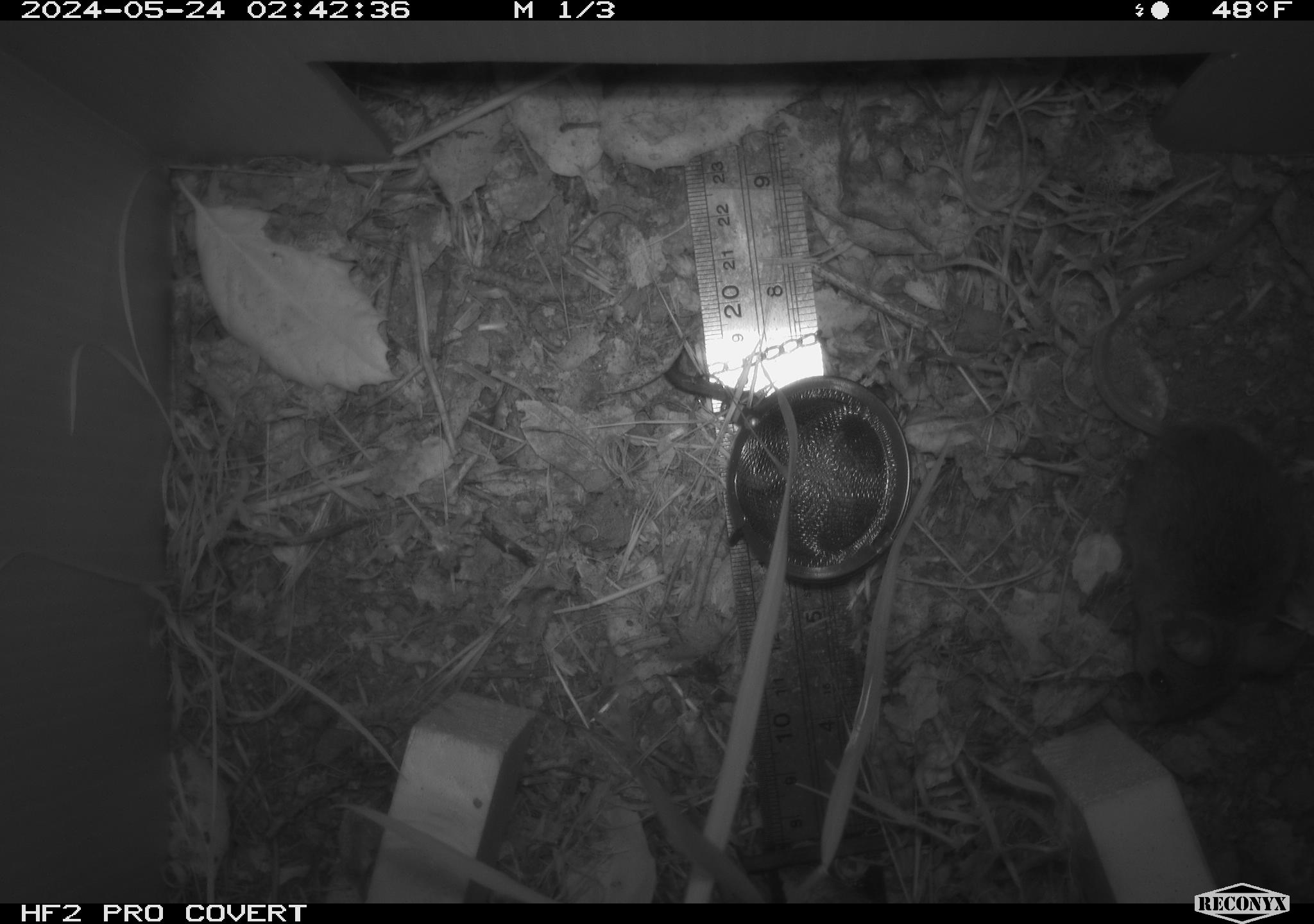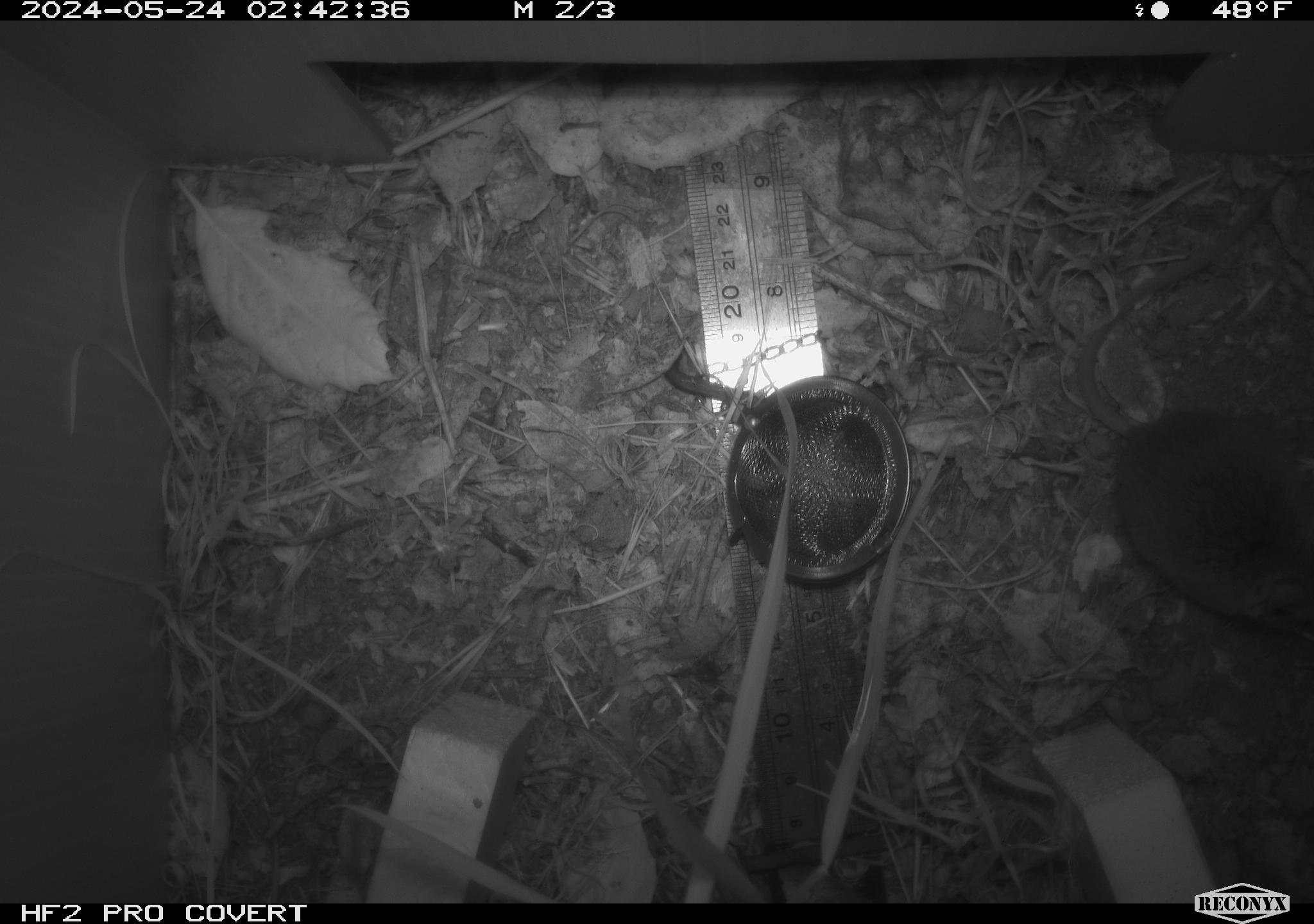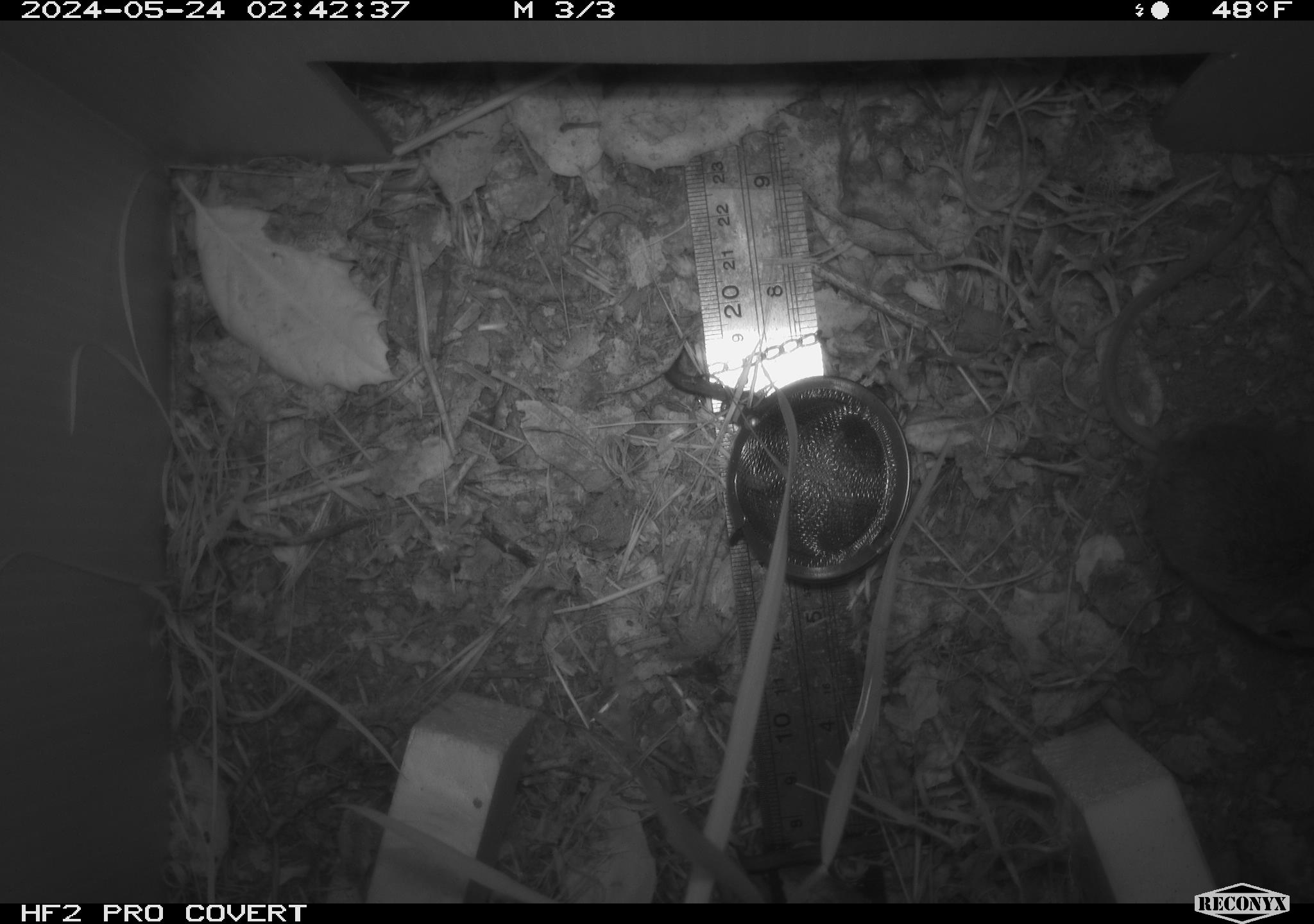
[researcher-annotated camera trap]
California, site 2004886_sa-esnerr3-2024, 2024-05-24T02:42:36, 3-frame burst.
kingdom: Animalia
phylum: Chordata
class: Mammalia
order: Rodentia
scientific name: Rodentia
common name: rodent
Rodent (Rodentia).